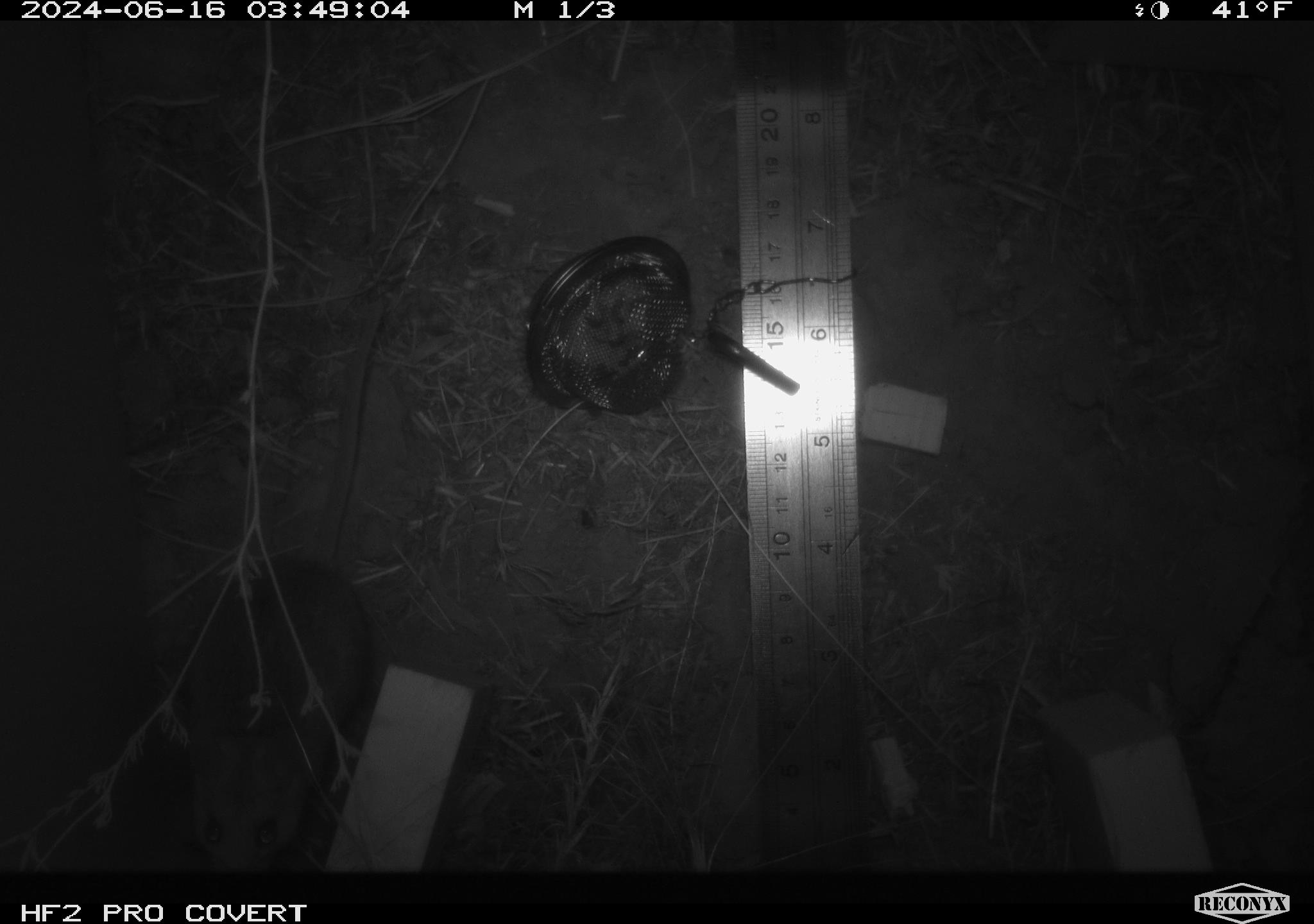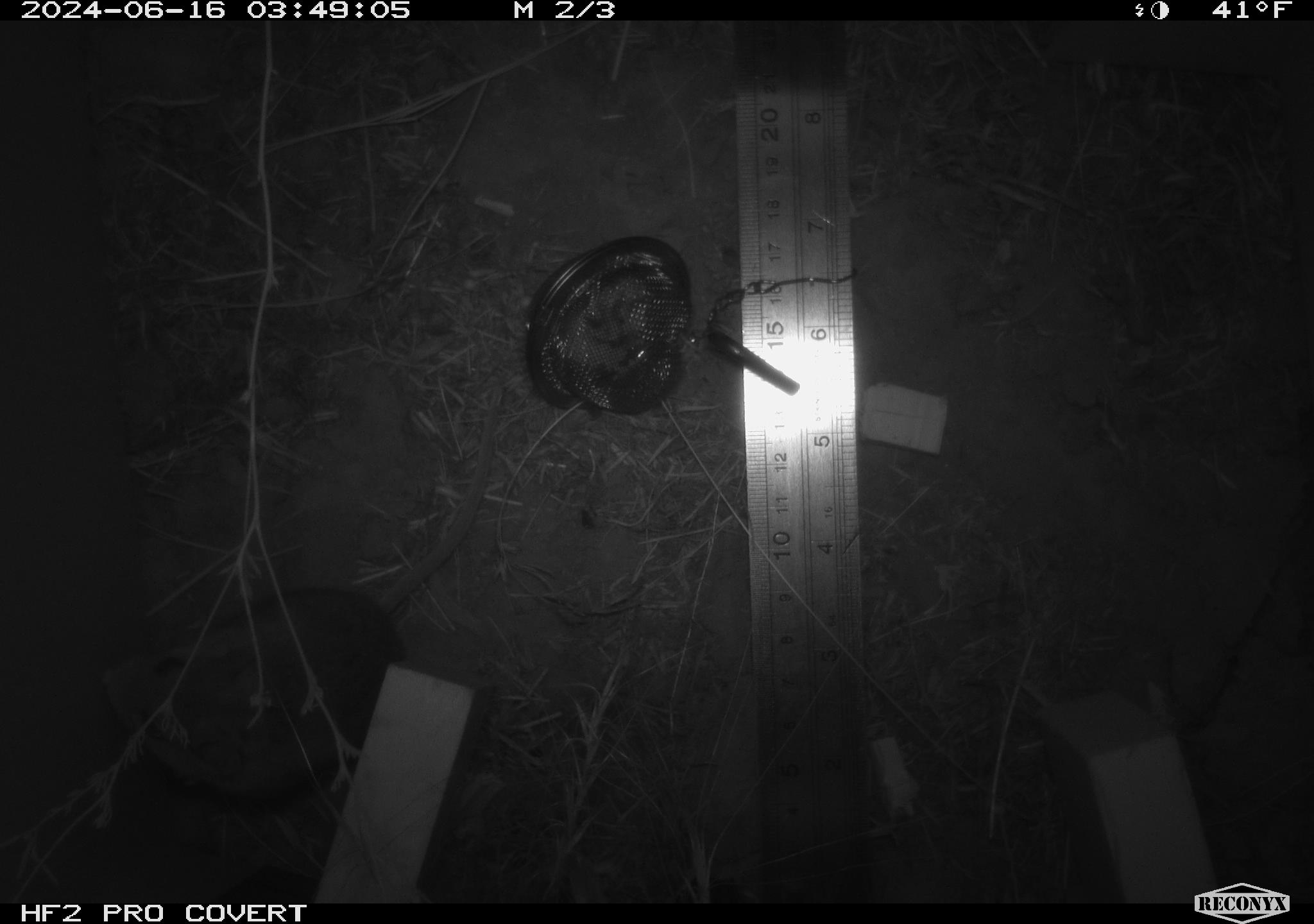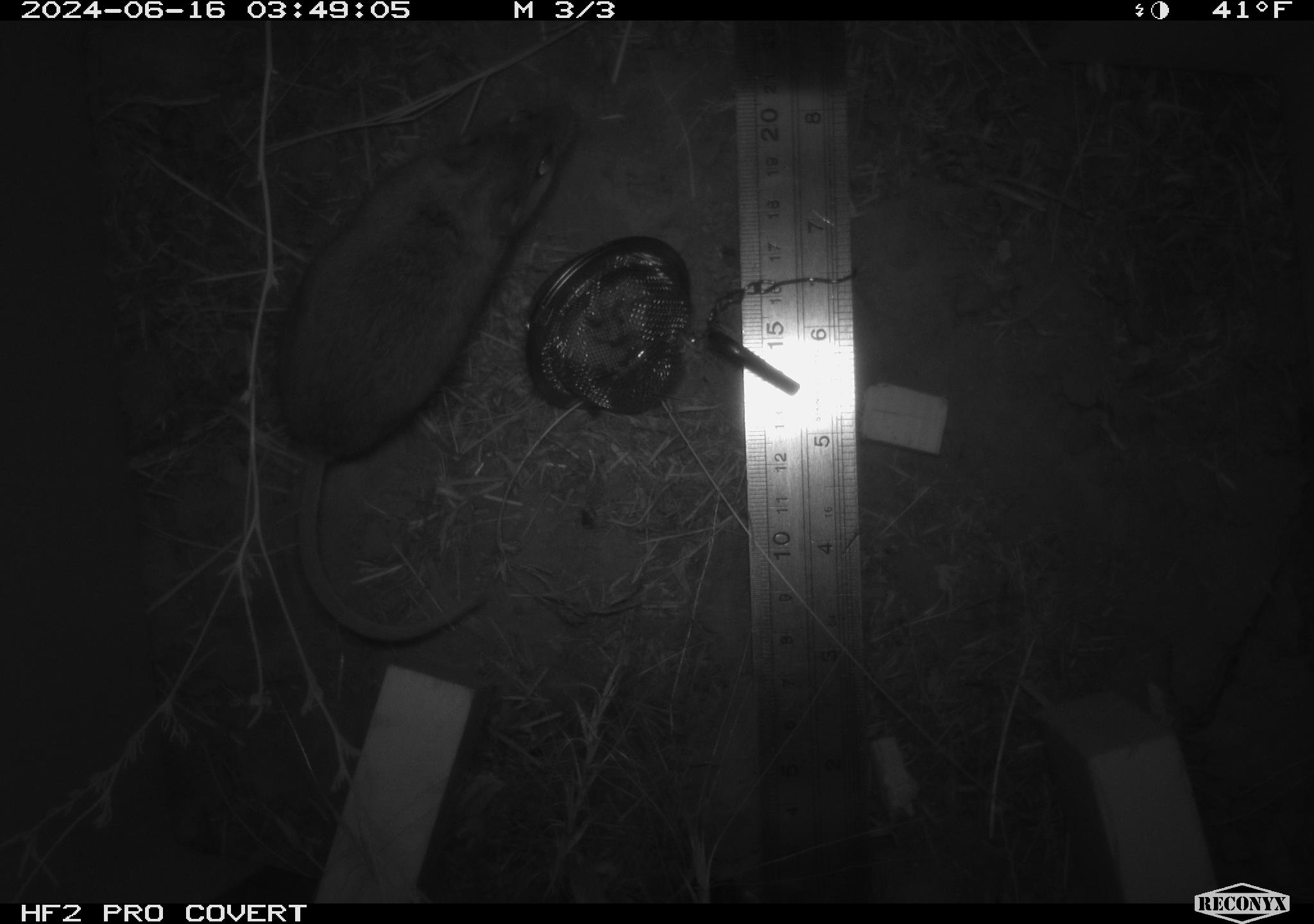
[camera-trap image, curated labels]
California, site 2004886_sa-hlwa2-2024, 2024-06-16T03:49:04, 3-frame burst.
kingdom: Animalia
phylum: Chordata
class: Mammalia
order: Rodentia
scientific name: Rodentia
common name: mouse species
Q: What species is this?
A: Mouse species (Rodentia).